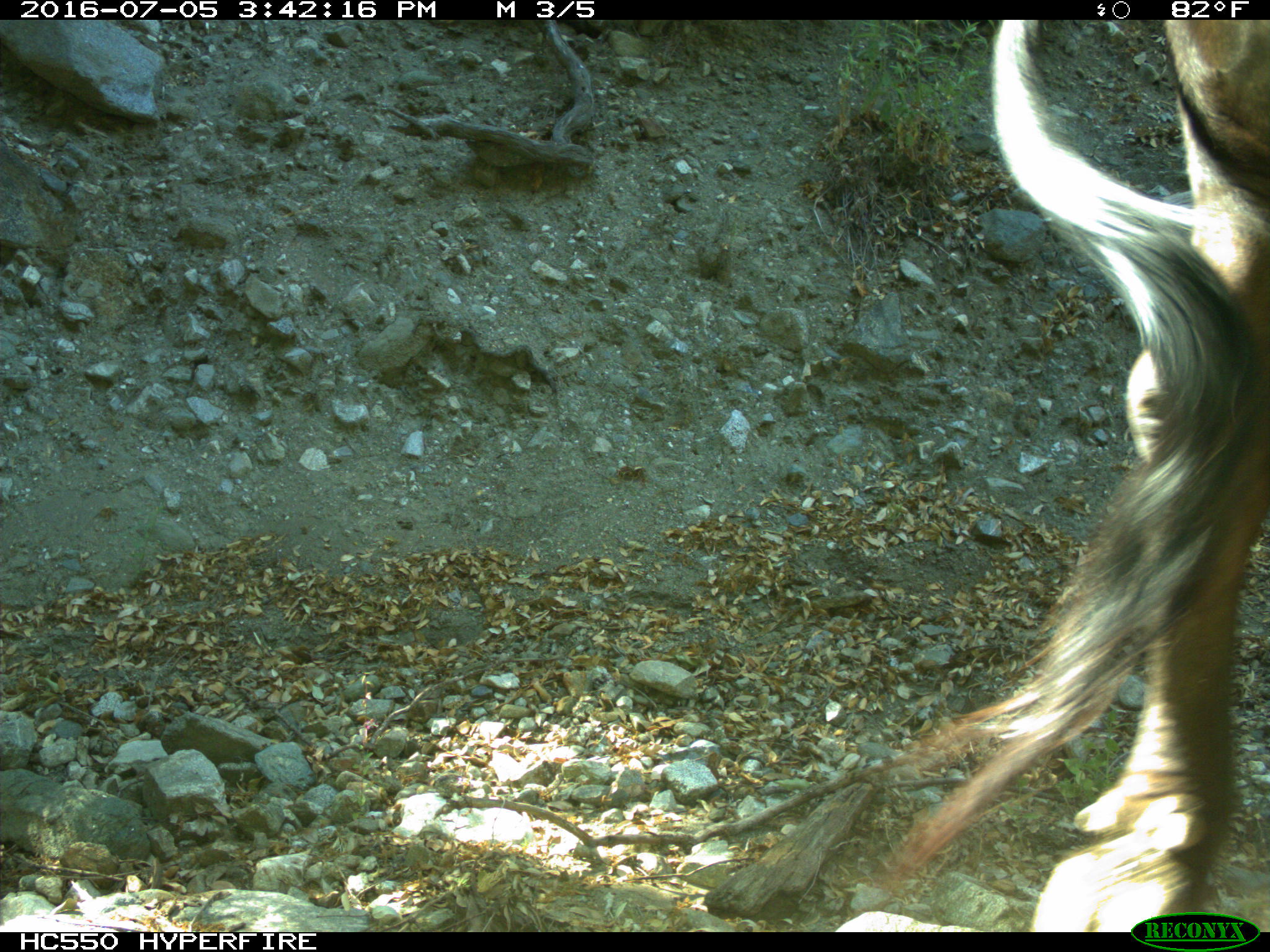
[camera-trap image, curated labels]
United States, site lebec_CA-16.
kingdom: Animalia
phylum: Chordata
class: Mammalia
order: Artiodactyla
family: Bovidae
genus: Bos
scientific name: Bos taurus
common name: domestic cow